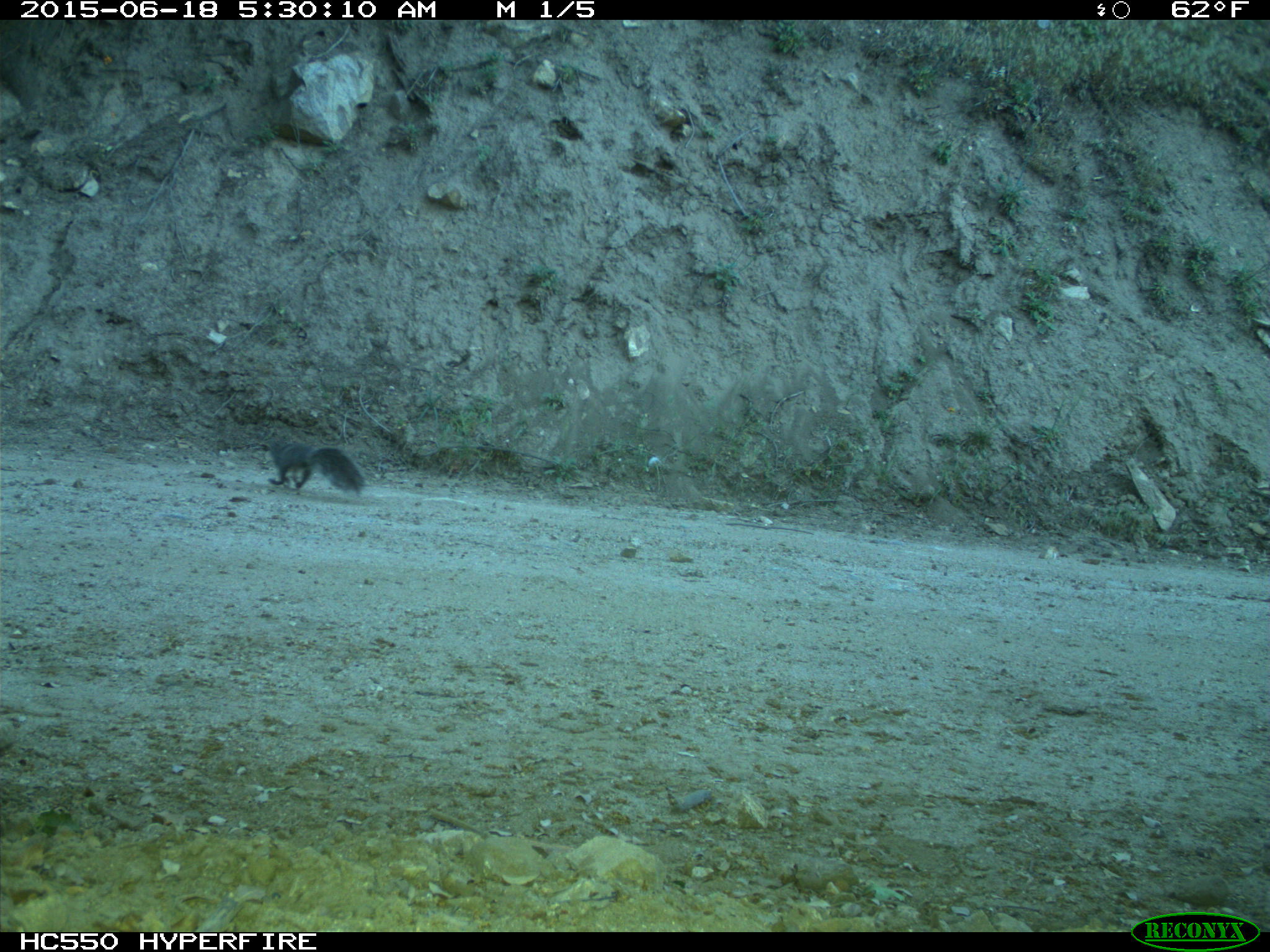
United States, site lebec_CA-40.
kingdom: Animalia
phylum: Chordata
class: Mammalia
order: Rodentia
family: Sciuridae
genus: Sciurus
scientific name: Sciurus carolinensis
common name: eastern gray squirrel